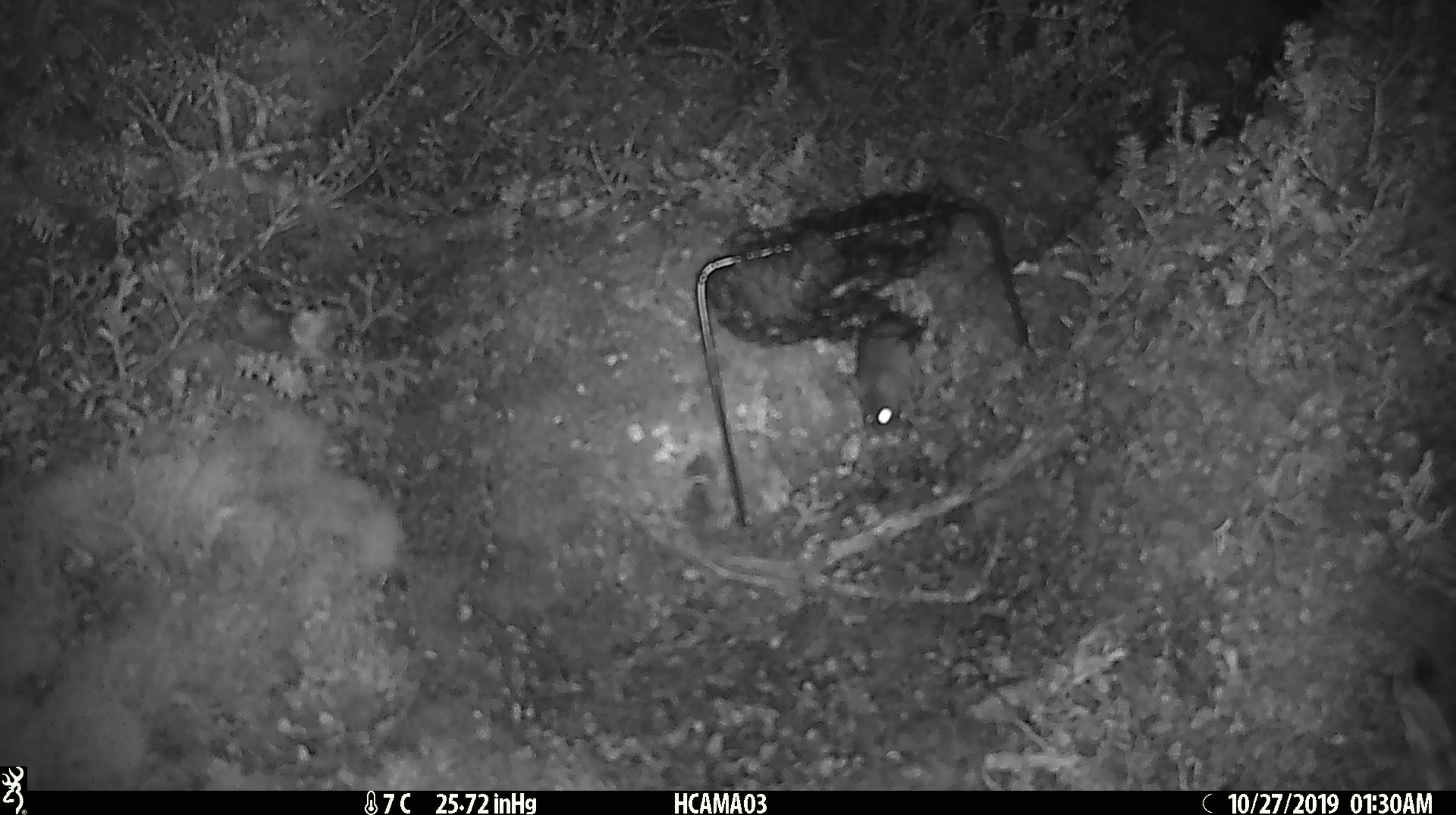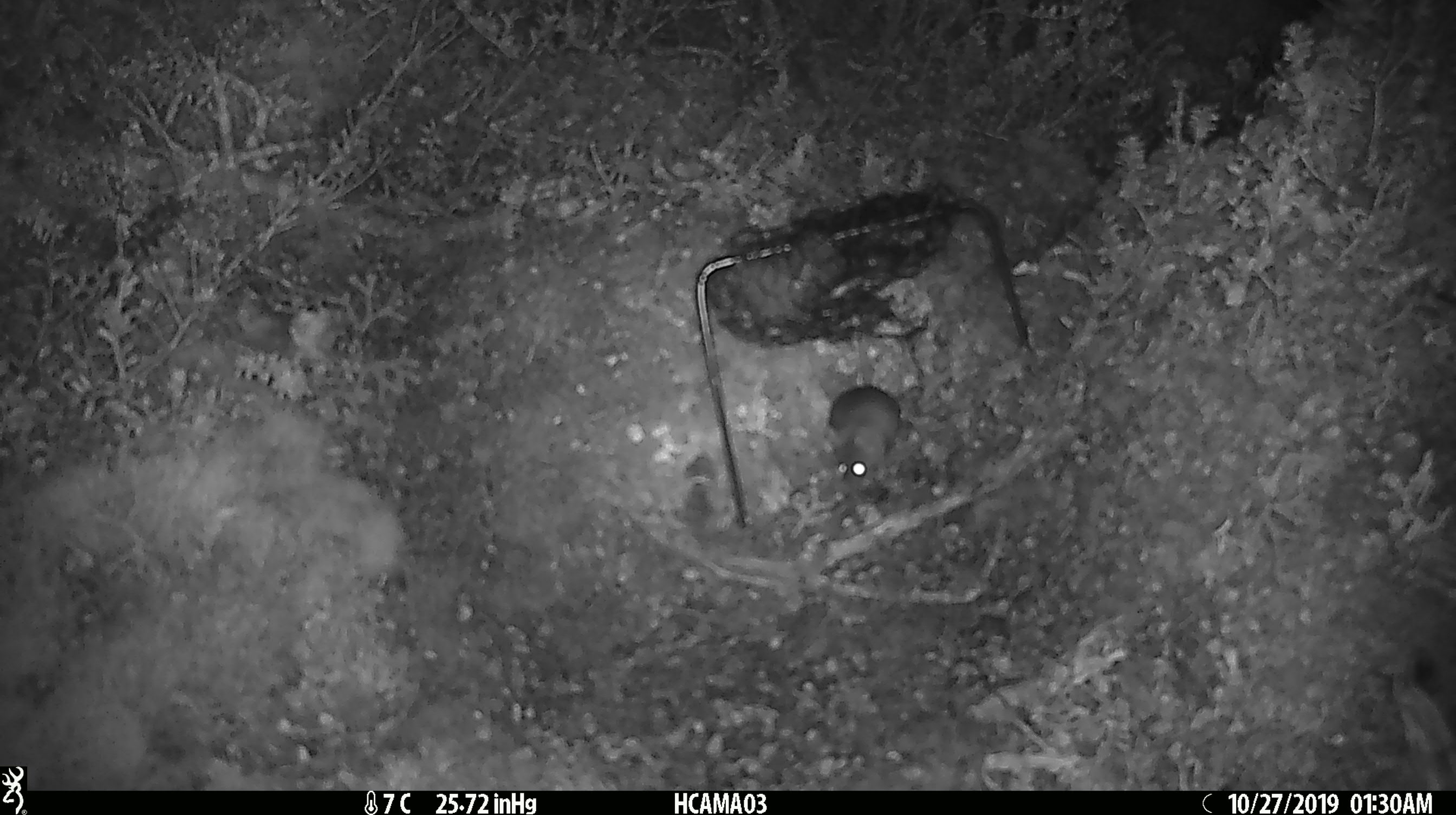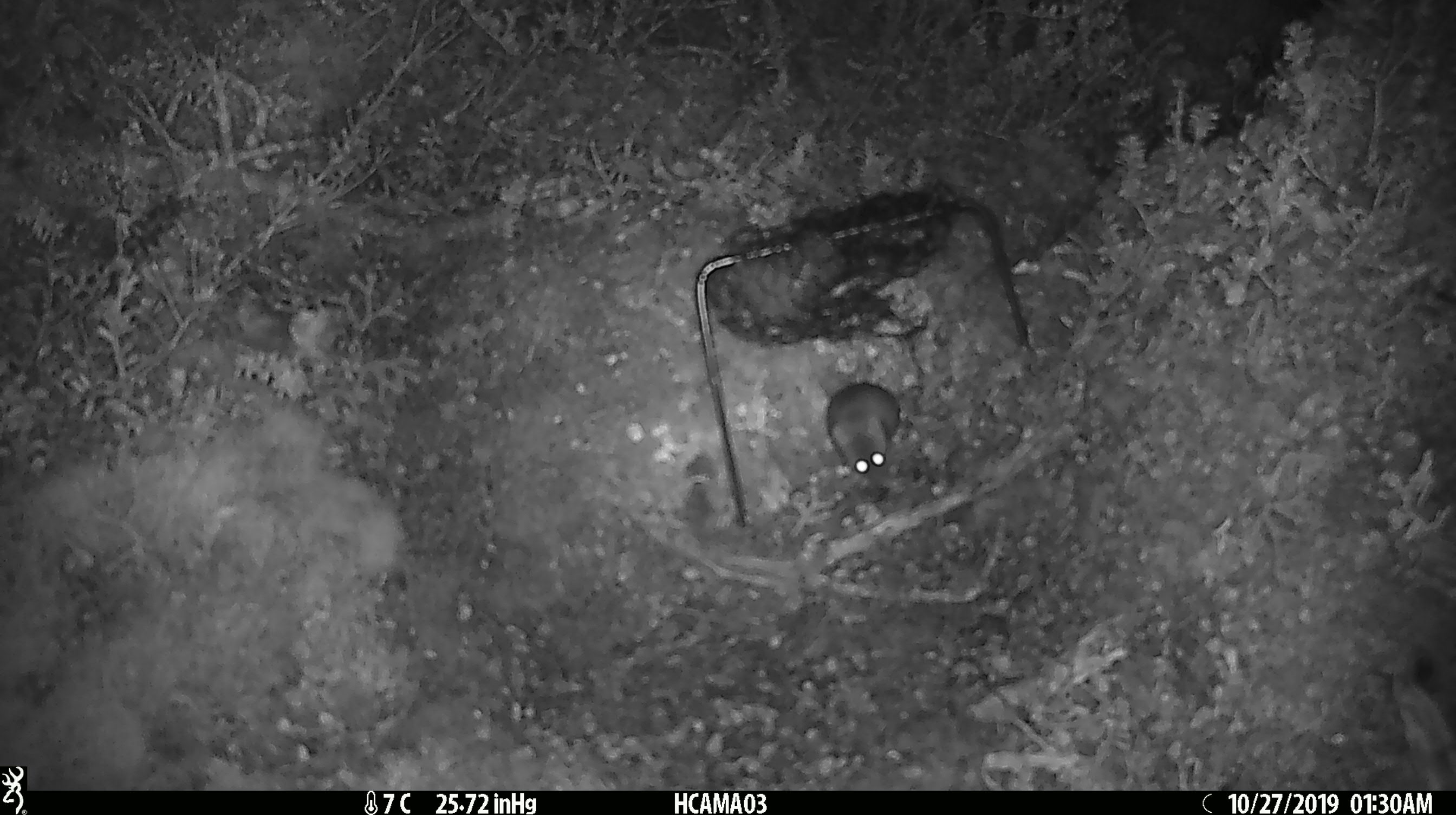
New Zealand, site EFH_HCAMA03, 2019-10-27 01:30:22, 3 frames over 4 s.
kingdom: Animalia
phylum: Chordata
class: Mammalia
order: Rodentia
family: Muridae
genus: Mus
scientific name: Mus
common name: mouse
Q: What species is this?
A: Mouse (Mus).